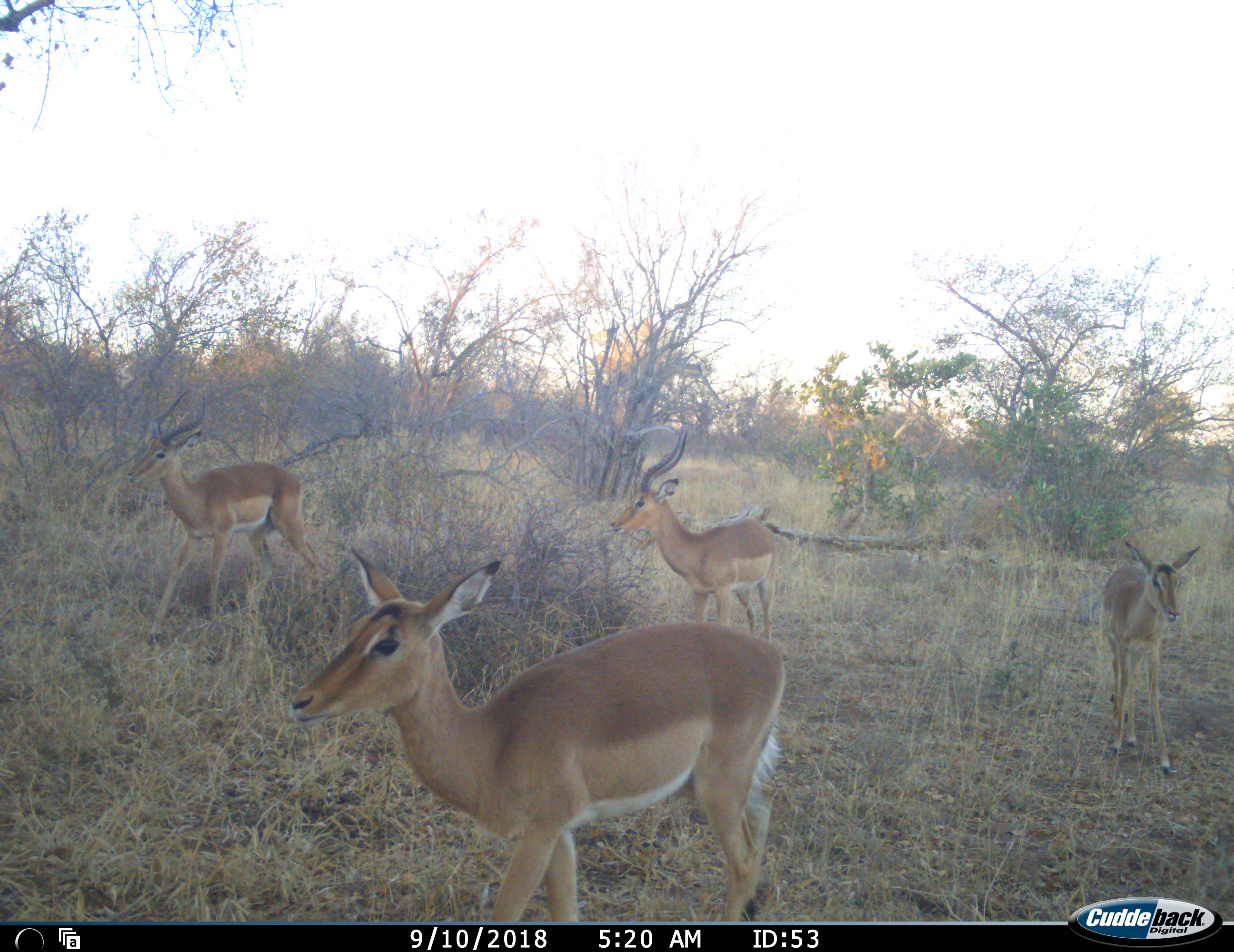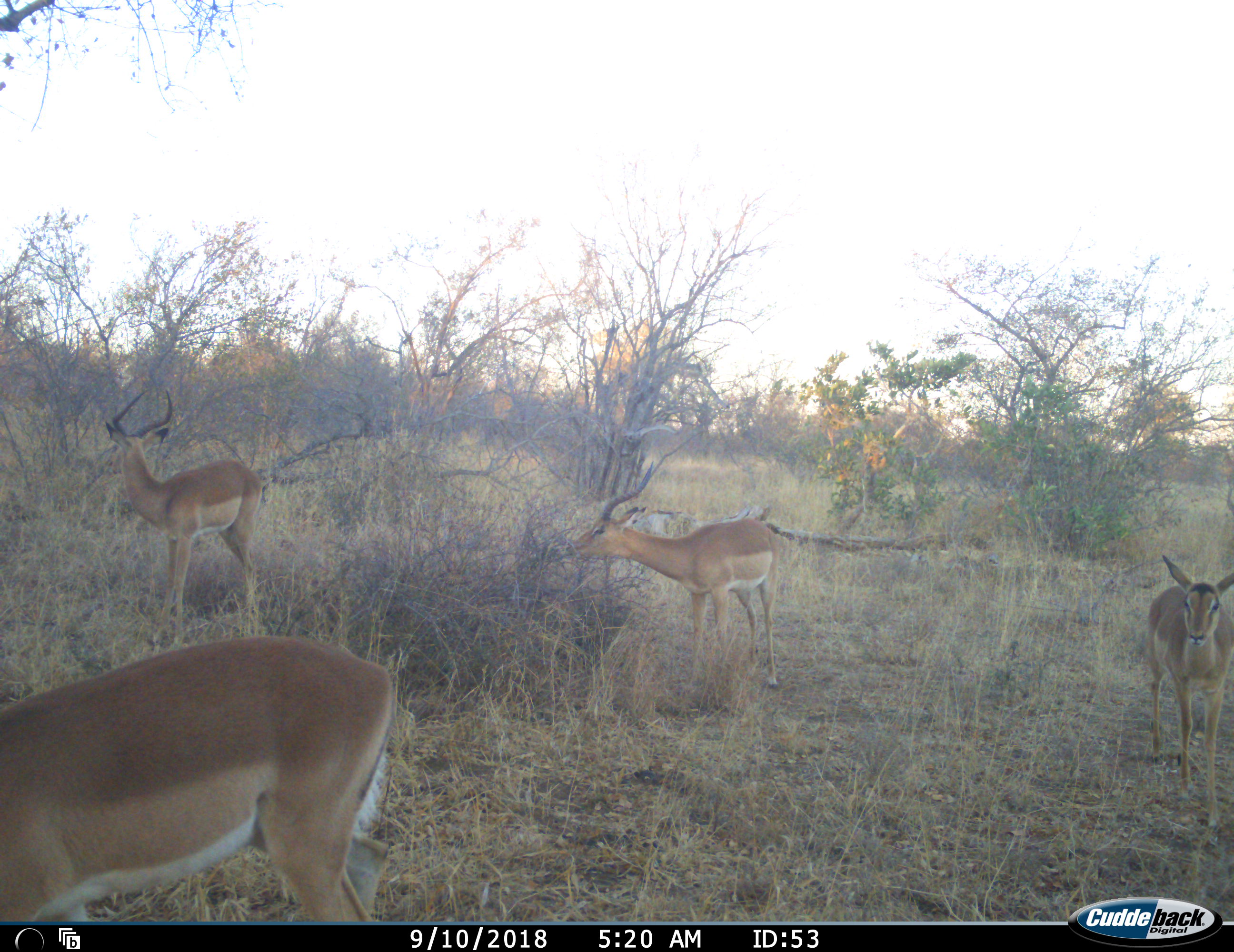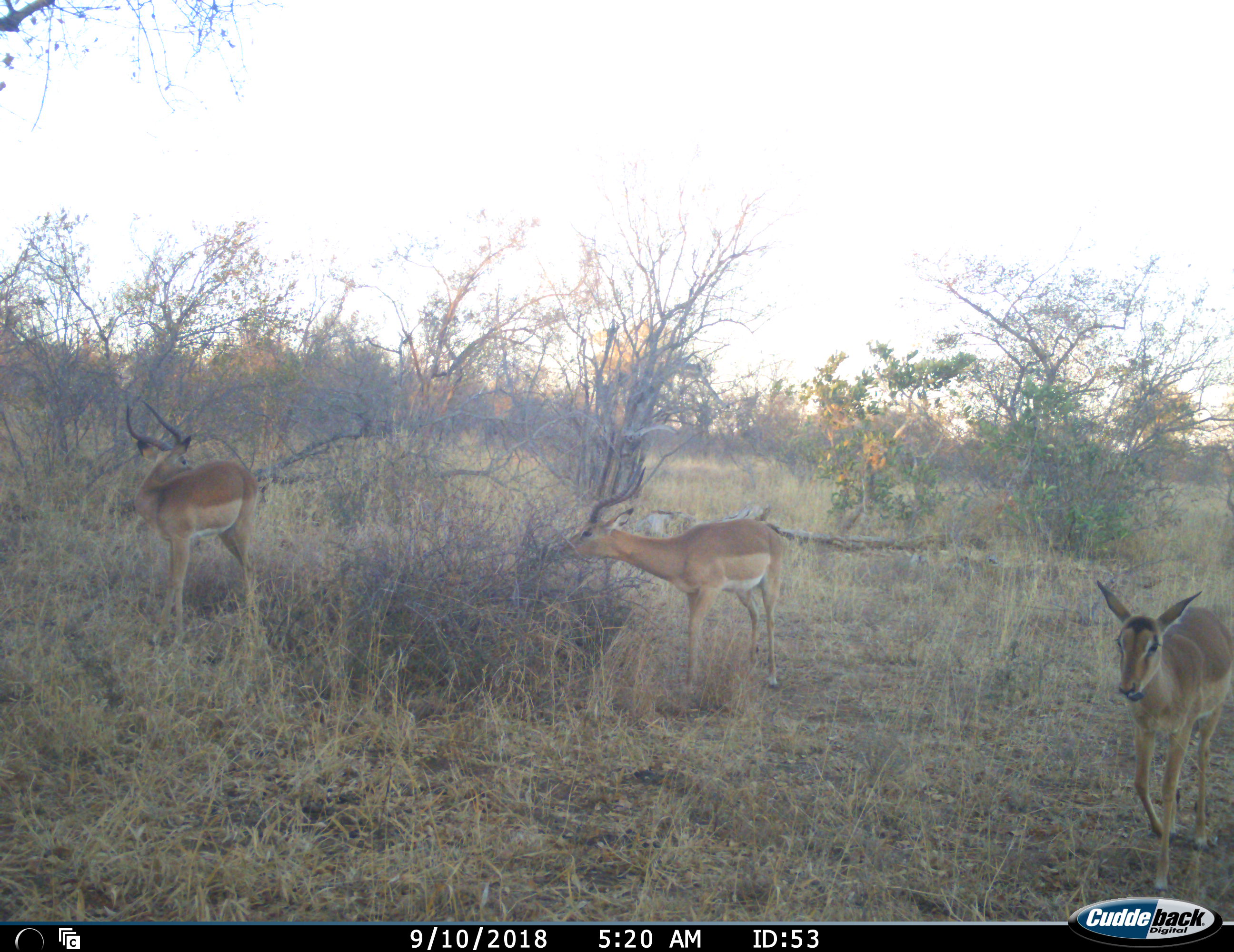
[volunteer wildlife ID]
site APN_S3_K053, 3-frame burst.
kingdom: Animalia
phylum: Chordata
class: Mammalia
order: Artiodactyla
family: Bovidae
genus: Aepyceros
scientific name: Aepyceros melampus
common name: impala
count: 4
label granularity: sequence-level